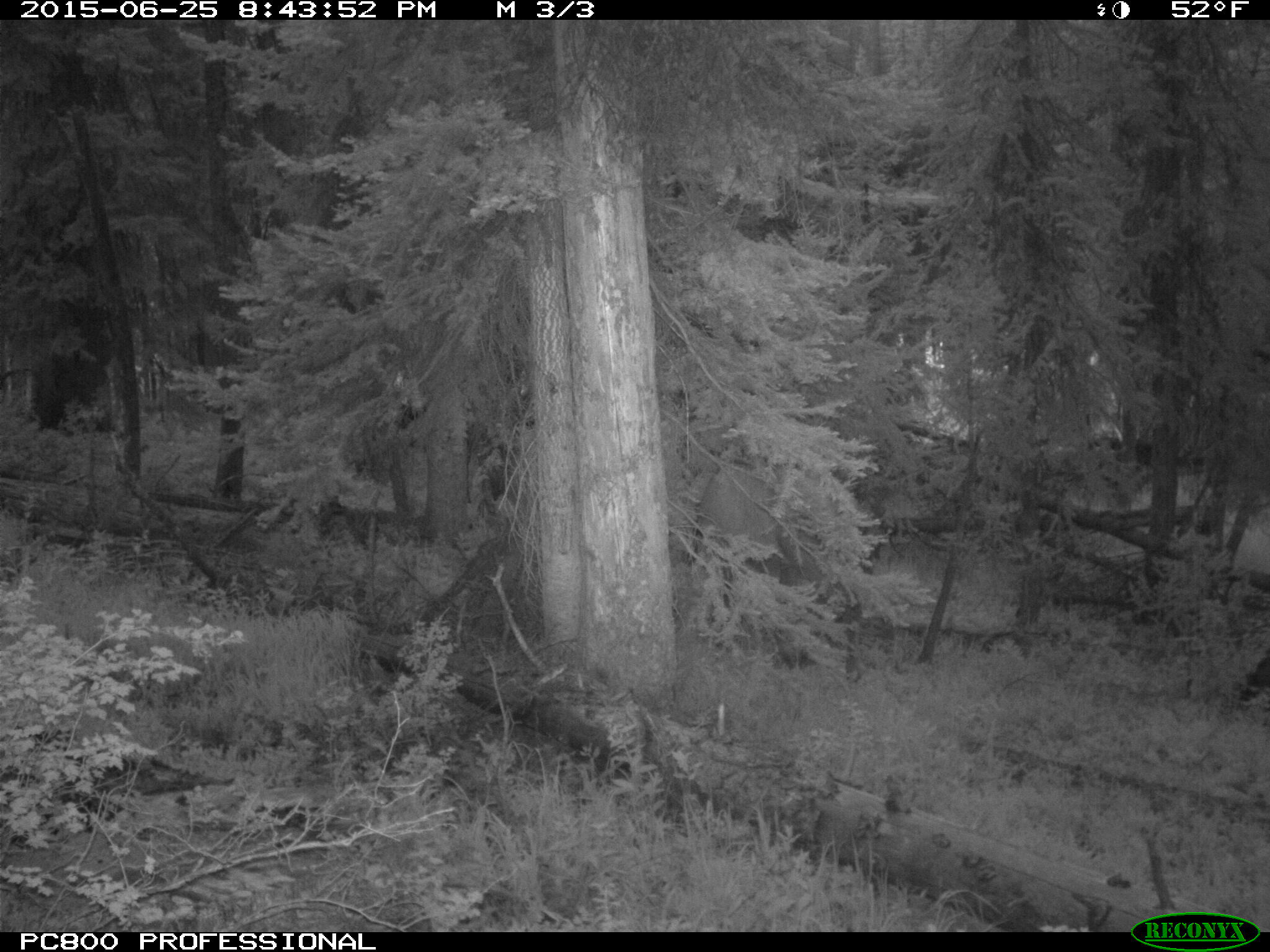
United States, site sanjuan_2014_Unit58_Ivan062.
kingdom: Animalia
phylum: Chordata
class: Mammalia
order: Artiodactyla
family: Cervidae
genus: Cervus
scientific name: Cervus elaphus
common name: red deer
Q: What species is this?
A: Cervus elaphus (red deer).